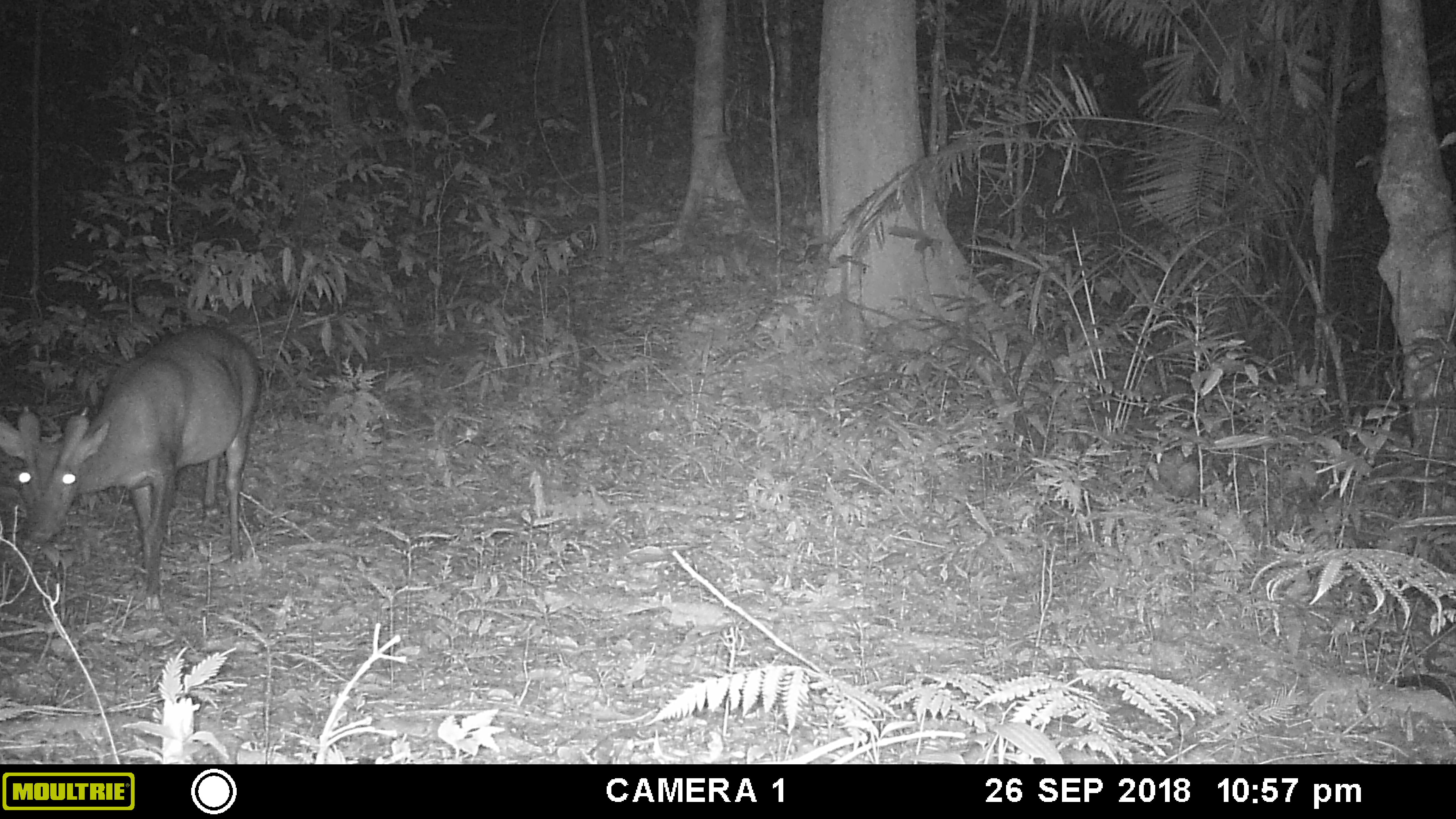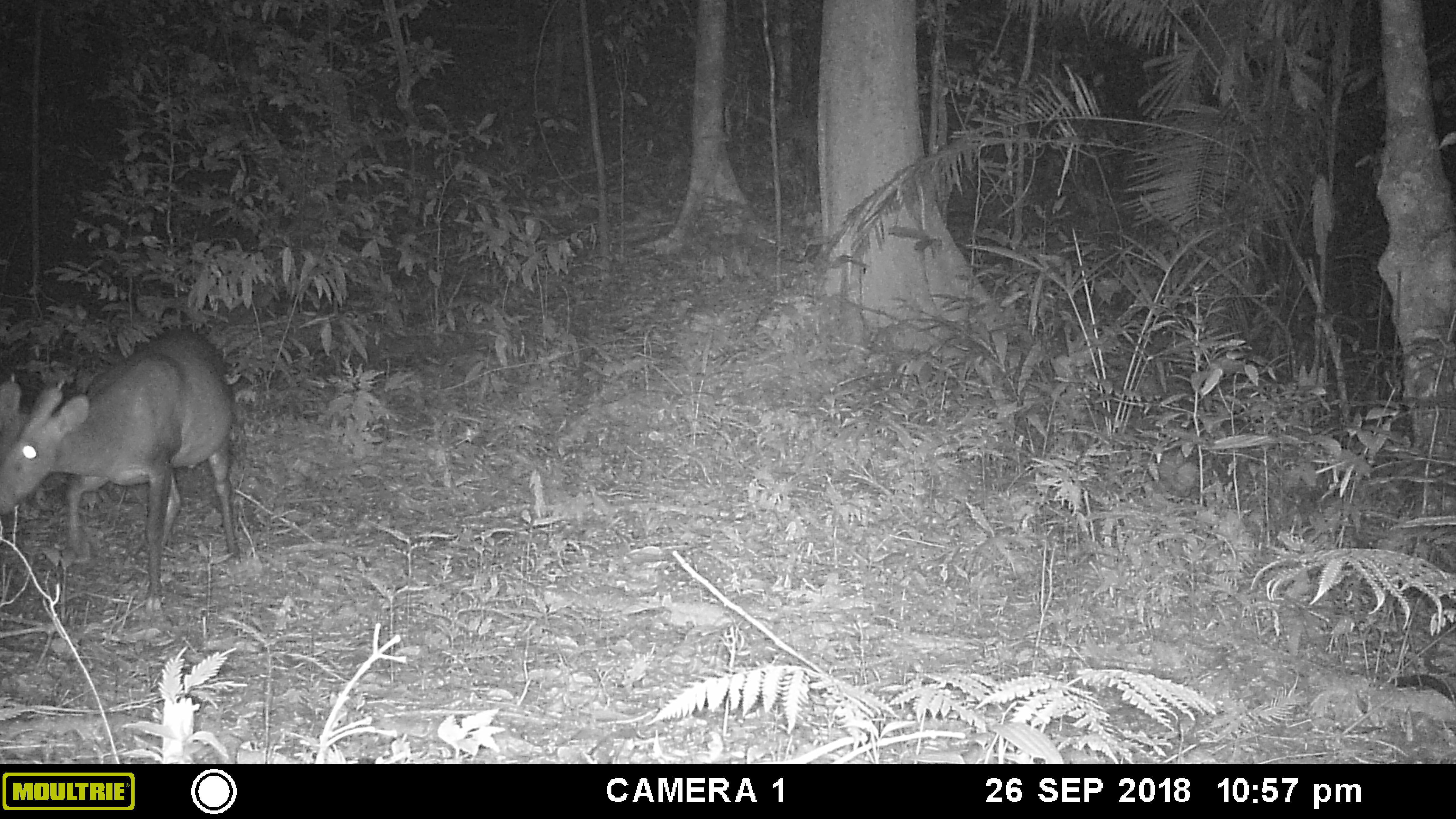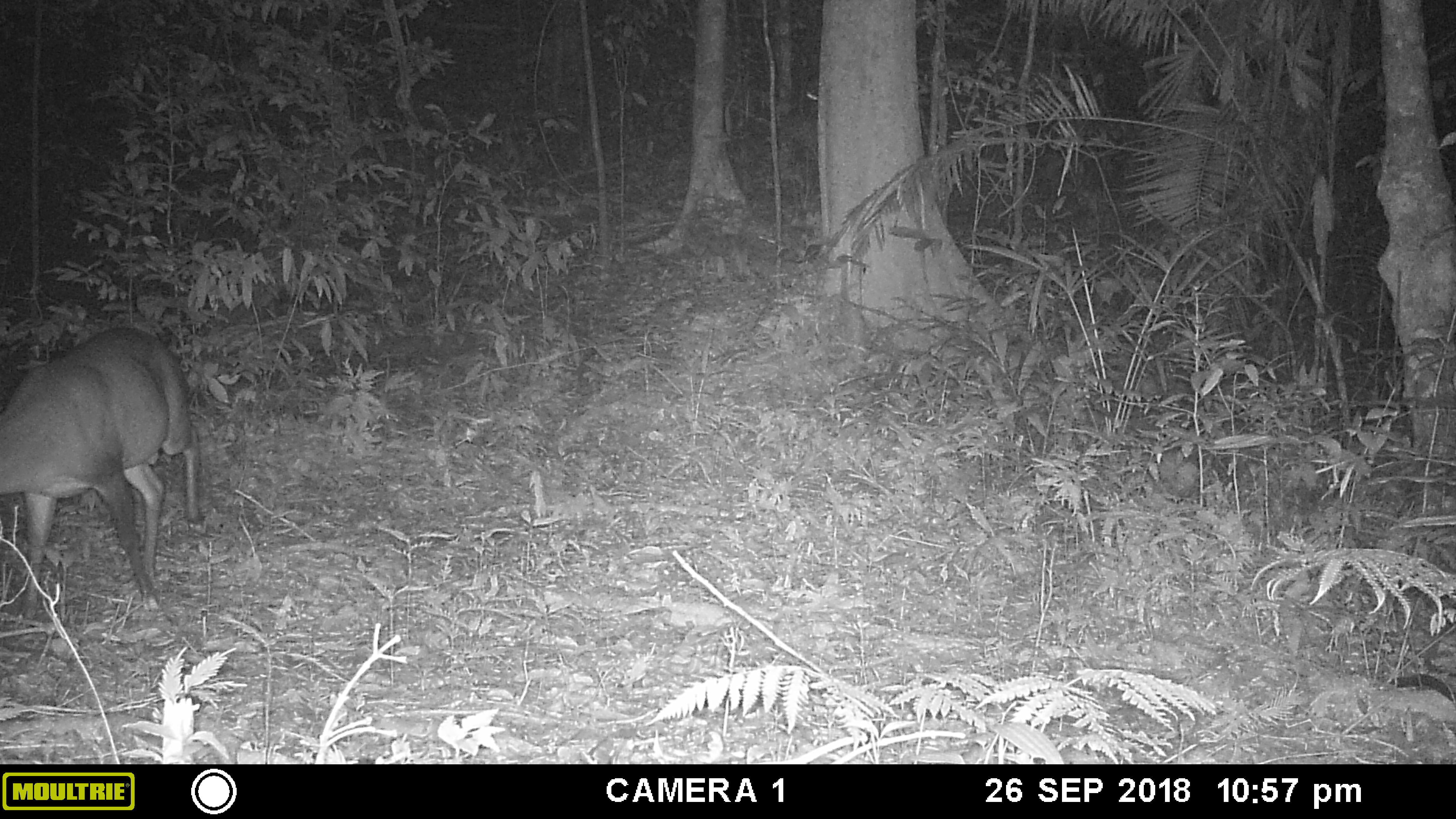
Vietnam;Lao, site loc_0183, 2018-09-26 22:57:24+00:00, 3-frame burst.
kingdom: Animalia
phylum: Chordata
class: Mammalia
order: Artiodactyla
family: Cervidae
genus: Muntiacus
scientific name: Muntiacus vuquangensis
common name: large-antlered muntjac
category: large antlered muntjac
Large antlered muntjac (large-antlered muntjac) (Muntiacus vuquangensis). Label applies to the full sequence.